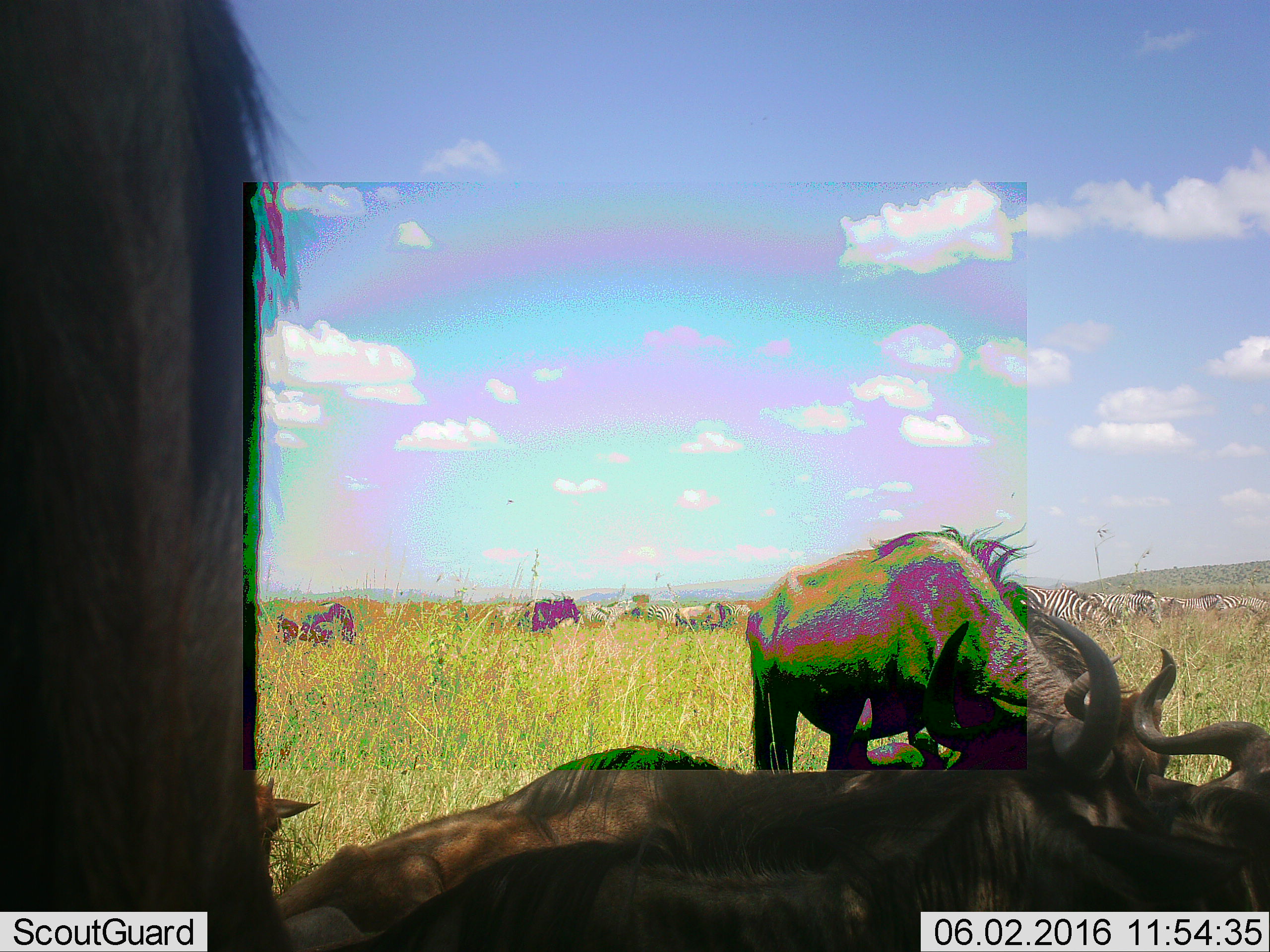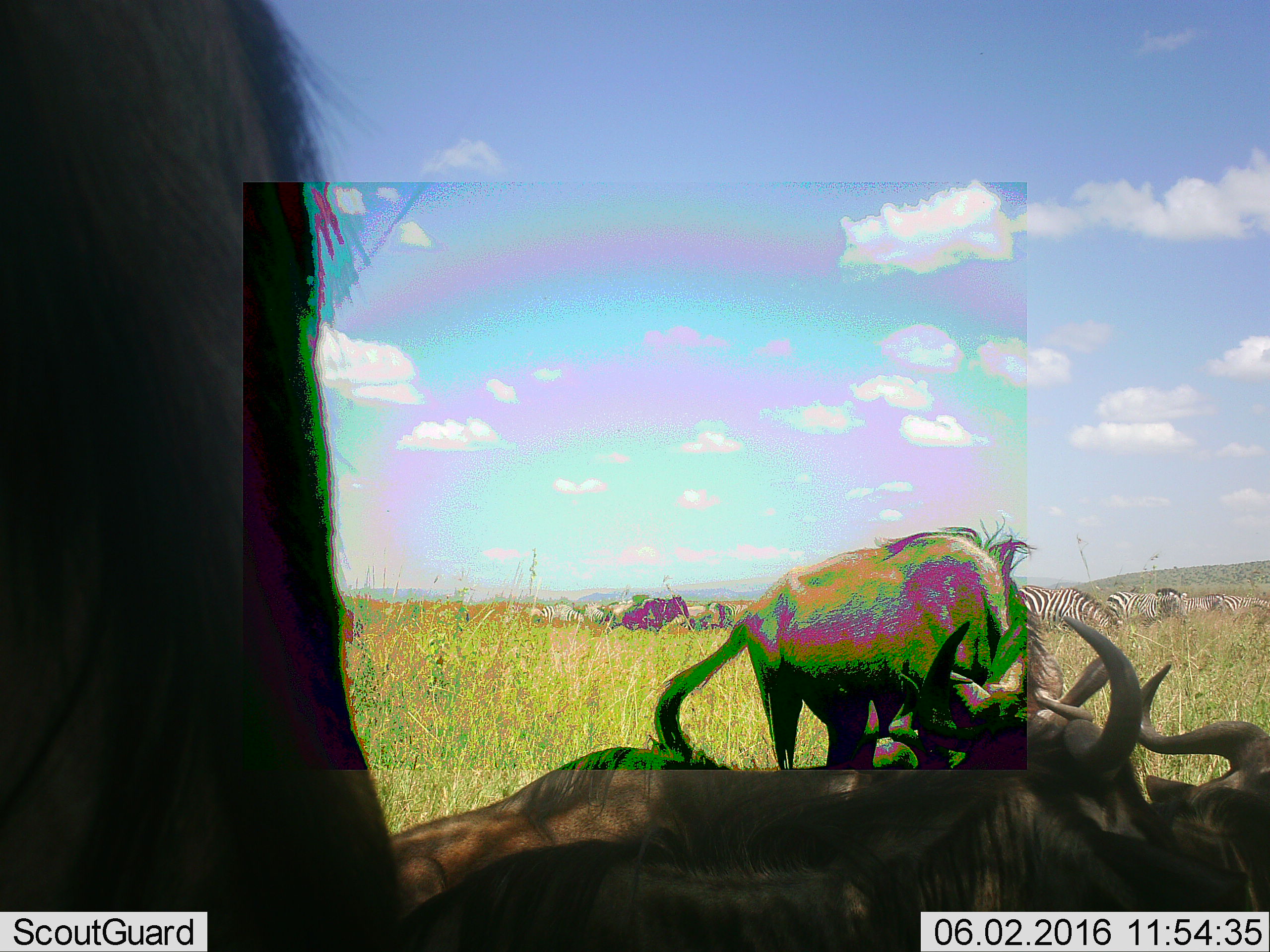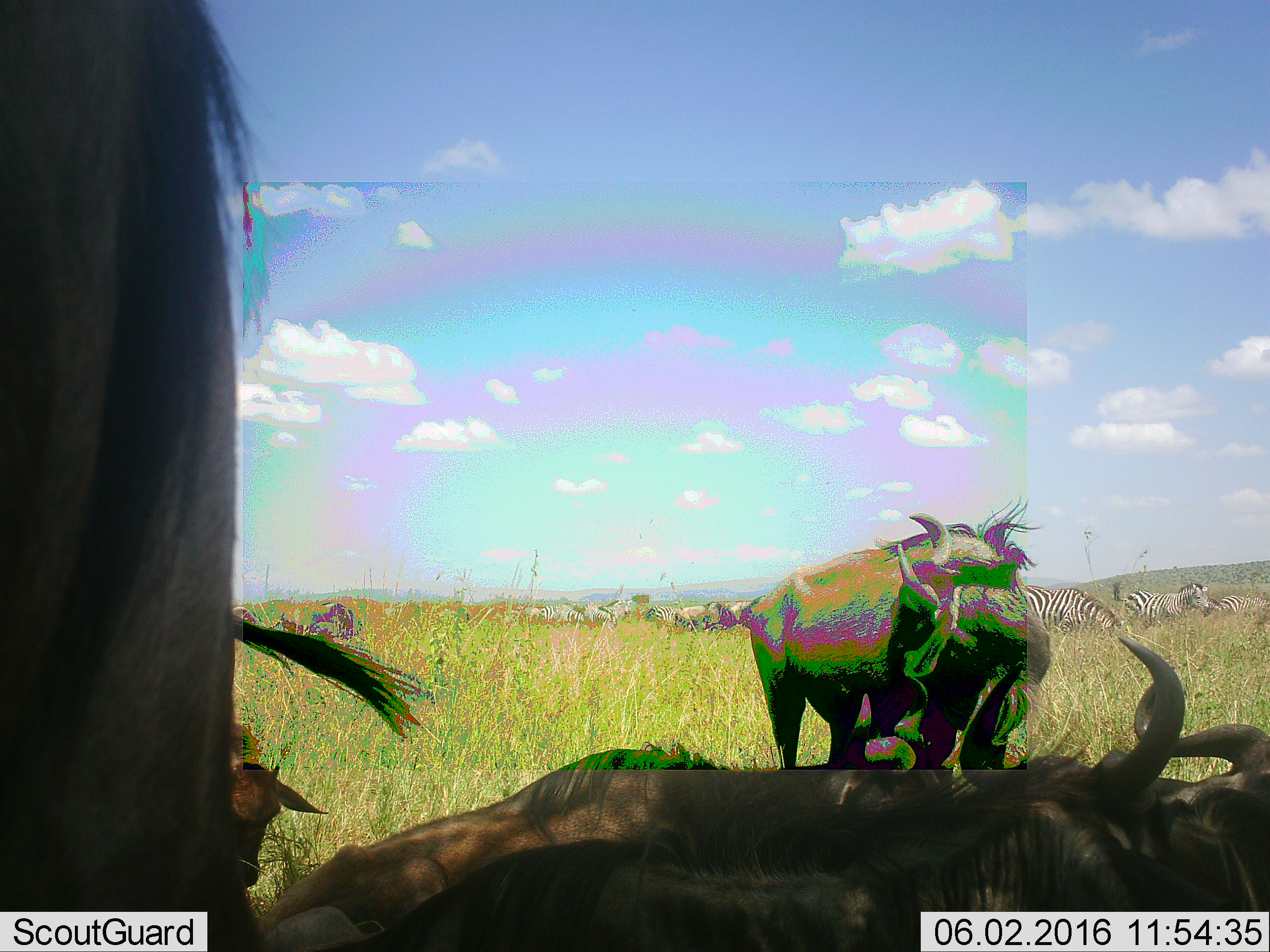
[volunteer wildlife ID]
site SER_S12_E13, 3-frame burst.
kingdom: Animalia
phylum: Chordata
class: Mammalia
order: Perissodactyla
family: Equidae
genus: Equus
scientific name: Equus quagga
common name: plains zebra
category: zebraplains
Zebraplains (plains zebra) (Equus quagga), count 11-50. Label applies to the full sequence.